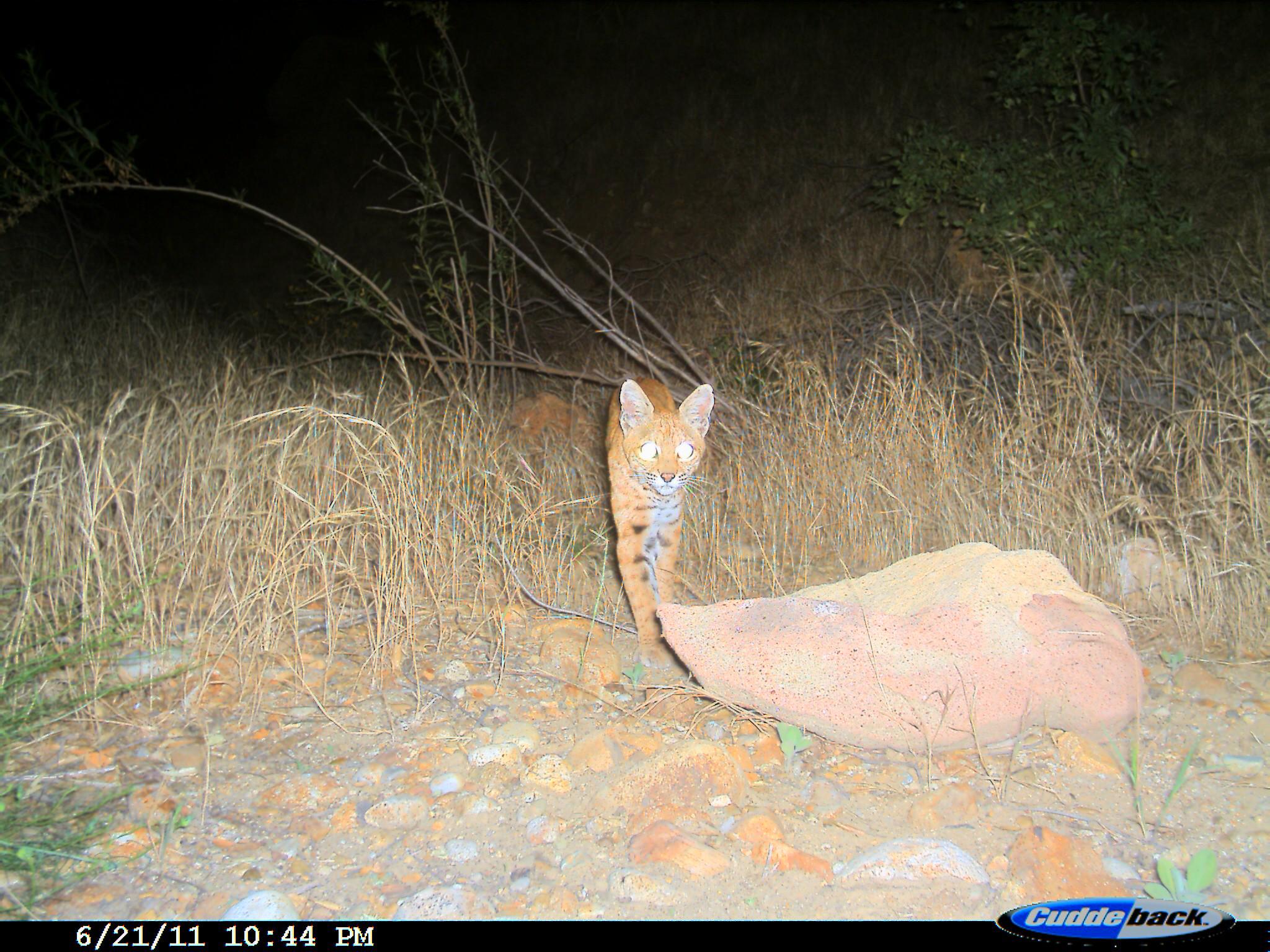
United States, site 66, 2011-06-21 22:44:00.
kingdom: Animalia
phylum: Chordata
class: Mammalia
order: Carnivora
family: Felidae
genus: Lynx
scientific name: Lynx rufus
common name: bobcat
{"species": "bobcat (Lynx rufus)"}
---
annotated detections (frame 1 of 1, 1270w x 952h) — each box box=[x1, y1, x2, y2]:
bobcat: box=[604, 374, 718, 668]